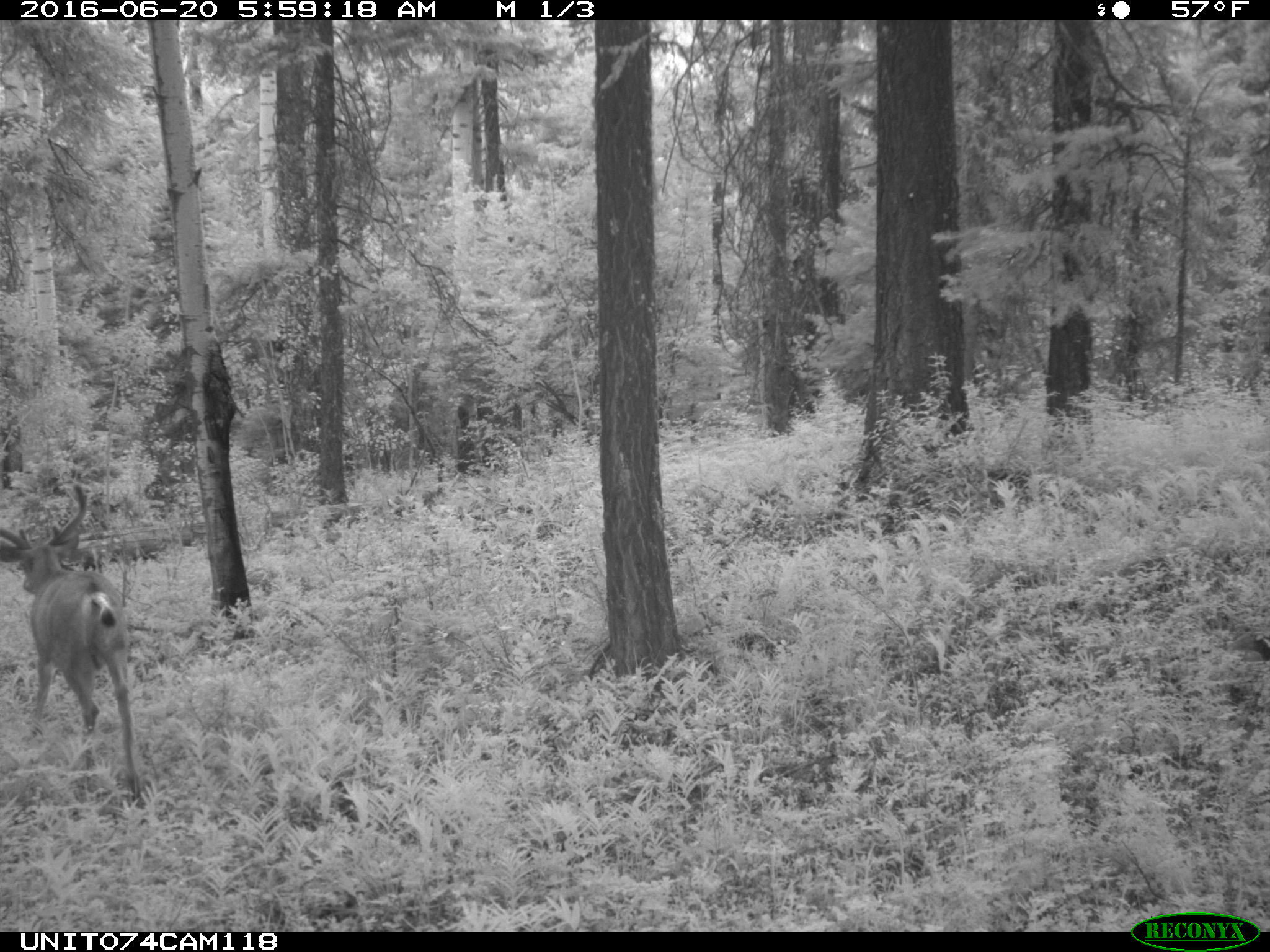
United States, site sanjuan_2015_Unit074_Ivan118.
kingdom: Animalia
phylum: Chordata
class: Mammalia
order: Artiodactyla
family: Cervidae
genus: Odocoileus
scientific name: Odocoileus hemionus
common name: mule deer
Odocoileus hemionus (mule deer).